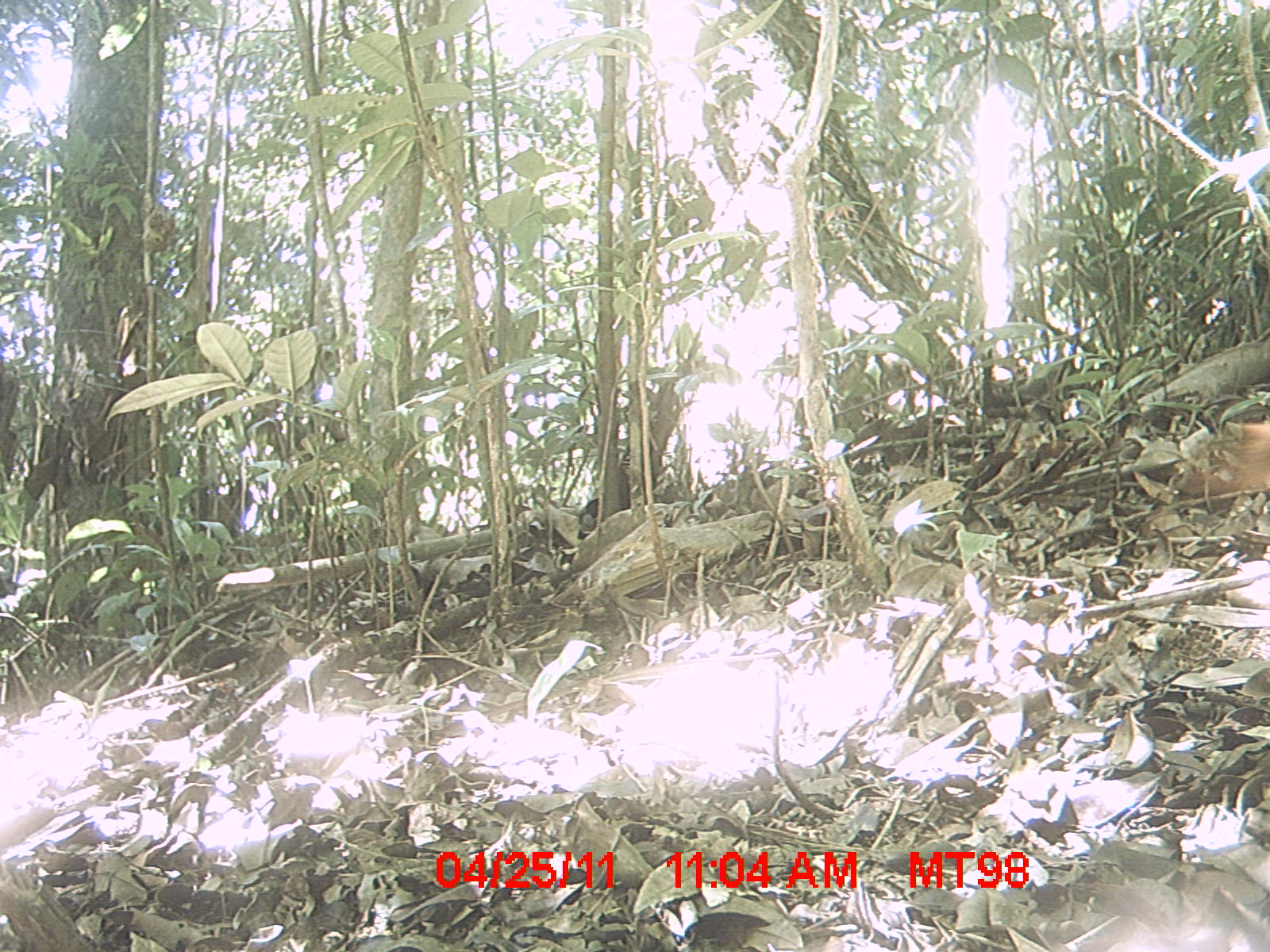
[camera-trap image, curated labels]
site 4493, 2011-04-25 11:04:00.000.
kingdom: Animalia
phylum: Chordata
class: Mammalia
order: Carnivora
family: Eupleridae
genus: Galidia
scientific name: Galidia elegans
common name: ring-tailed vontsira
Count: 1.